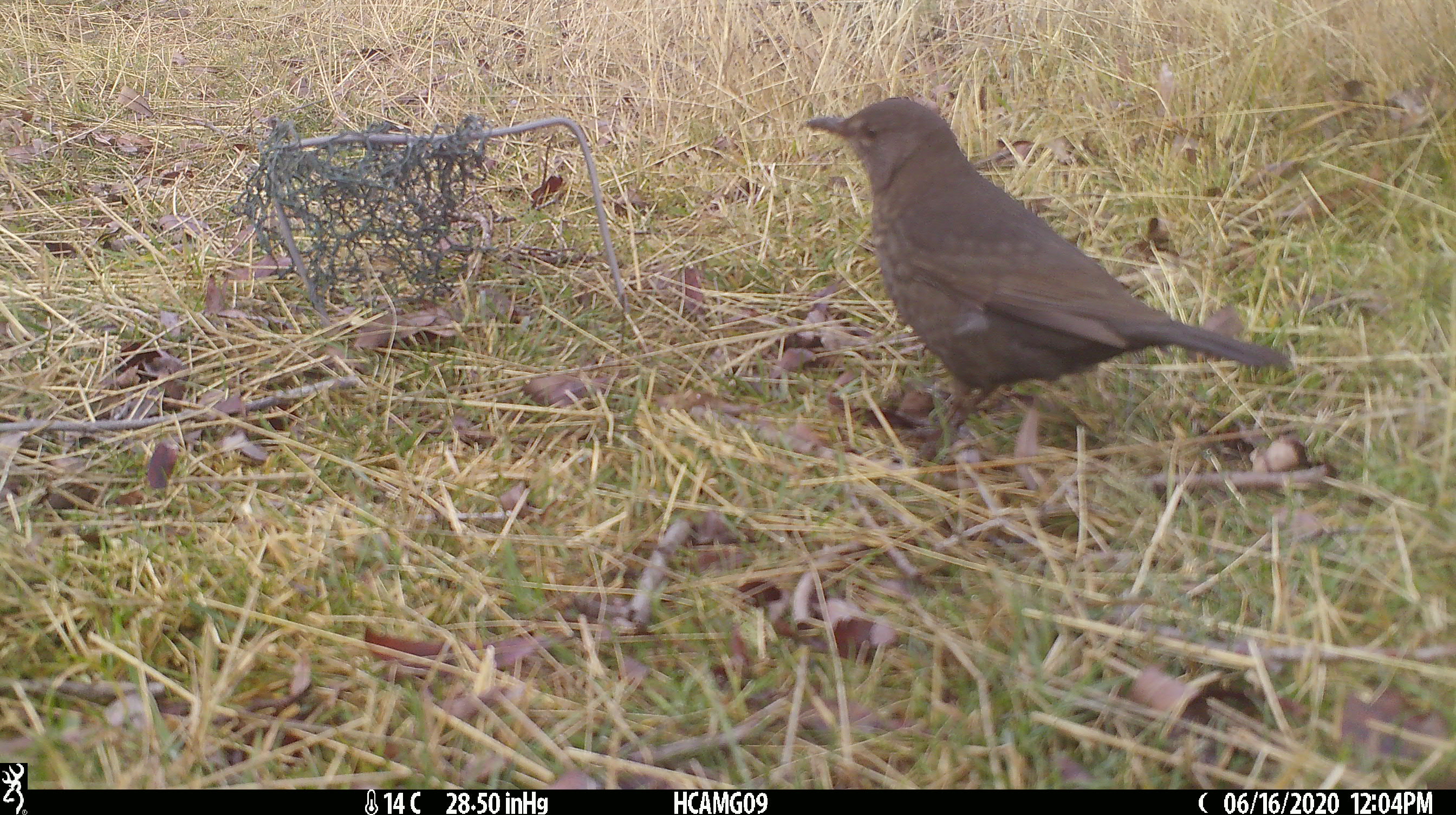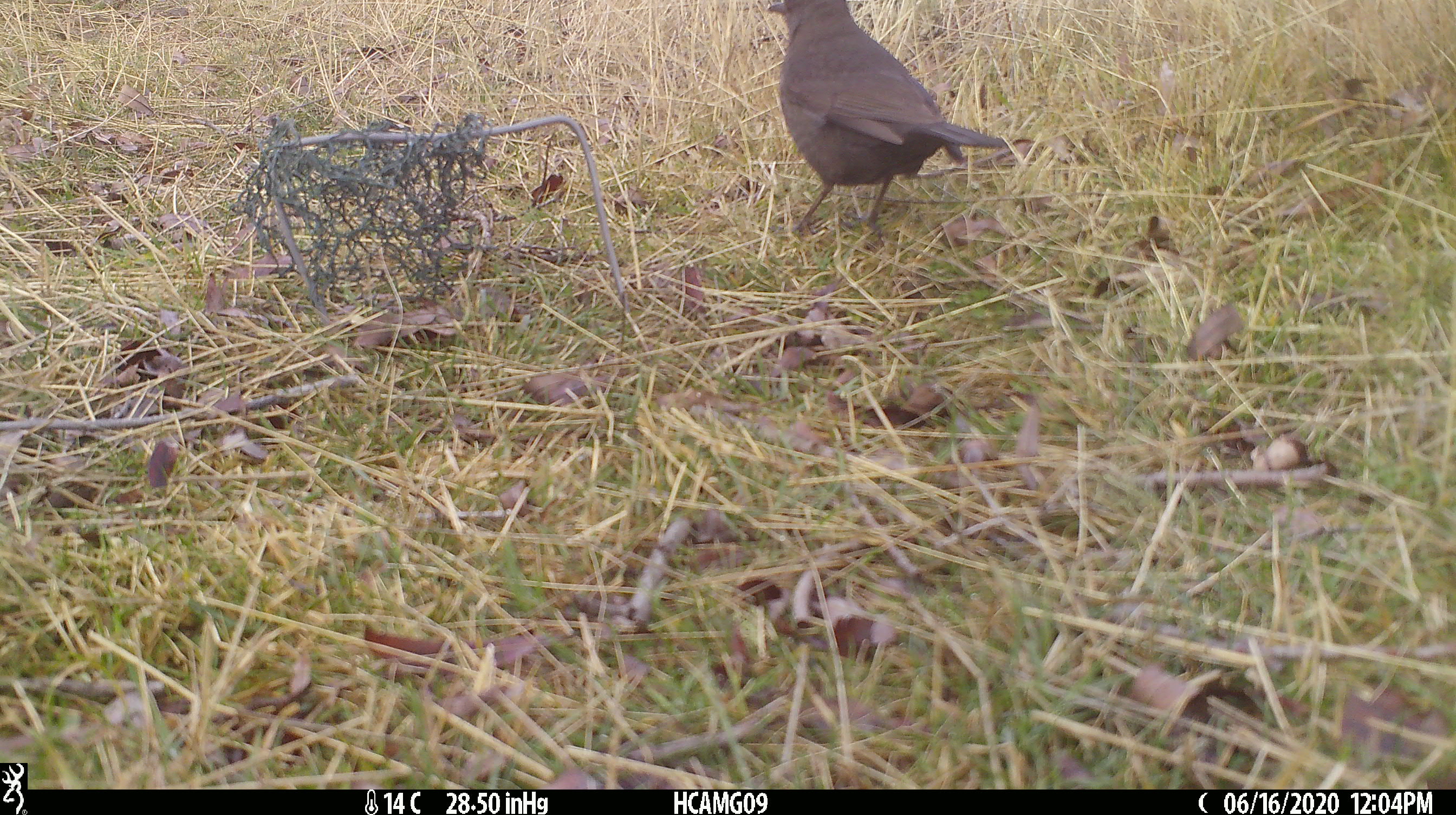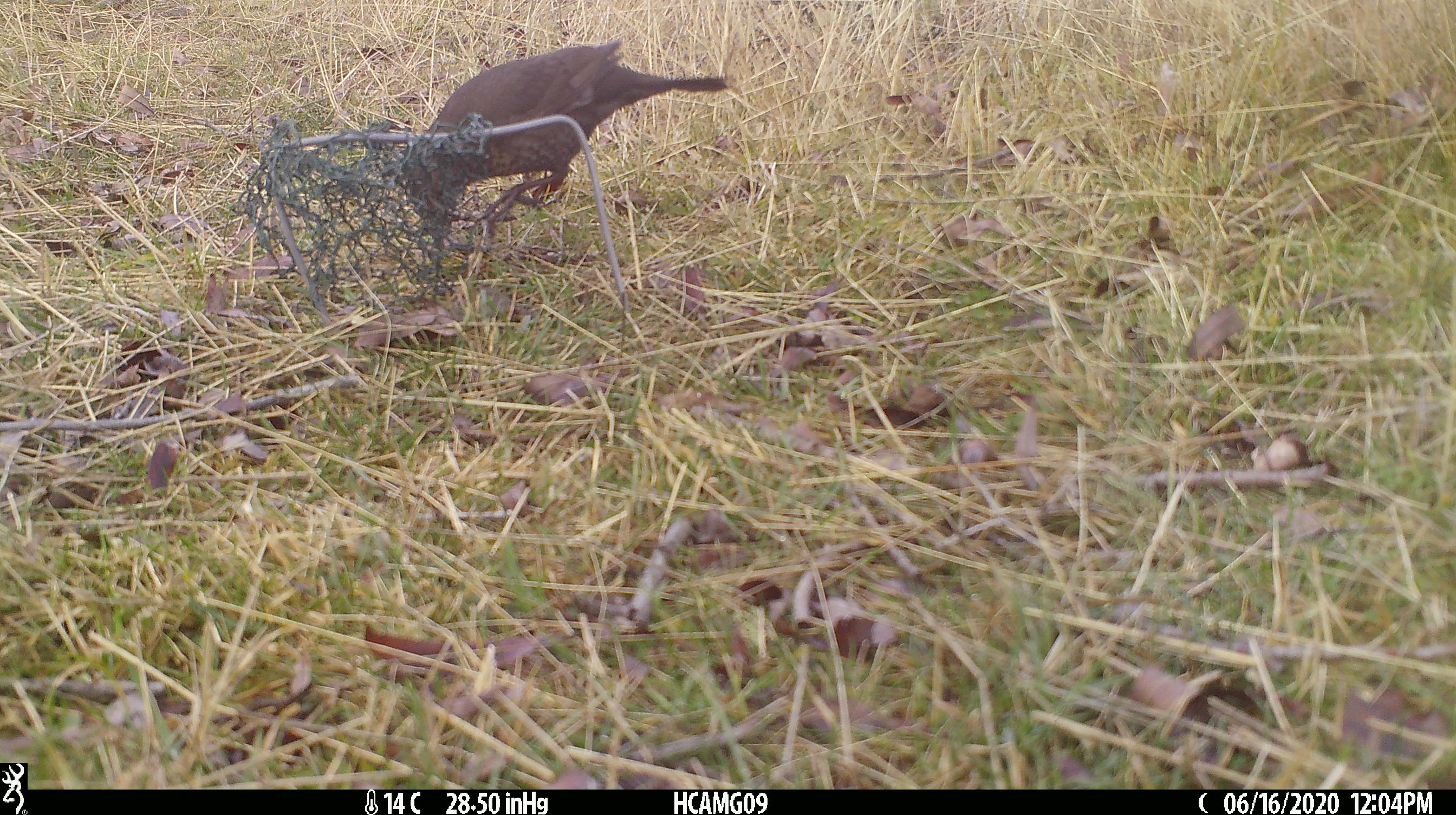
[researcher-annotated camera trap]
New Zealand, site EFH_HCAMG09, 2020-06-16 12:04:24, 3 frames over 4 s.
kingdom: Animalia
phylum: Chordata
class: Aves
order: Passeriformes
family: Turdidae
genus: Turdus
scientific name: Turdus merula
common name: eurasian blackbird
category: blackbird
Blackbird (eurasian blackbird) (Turdus merula).